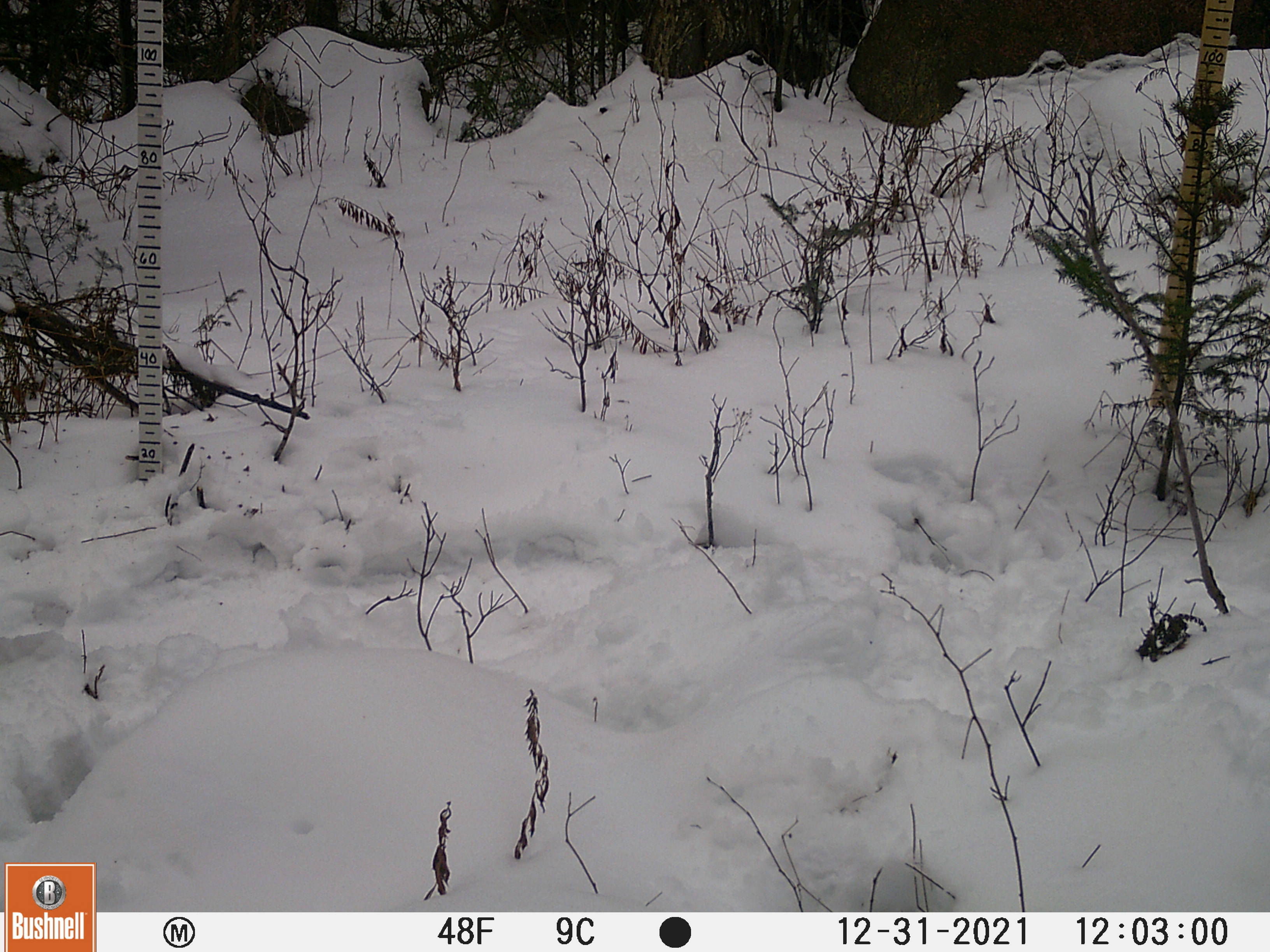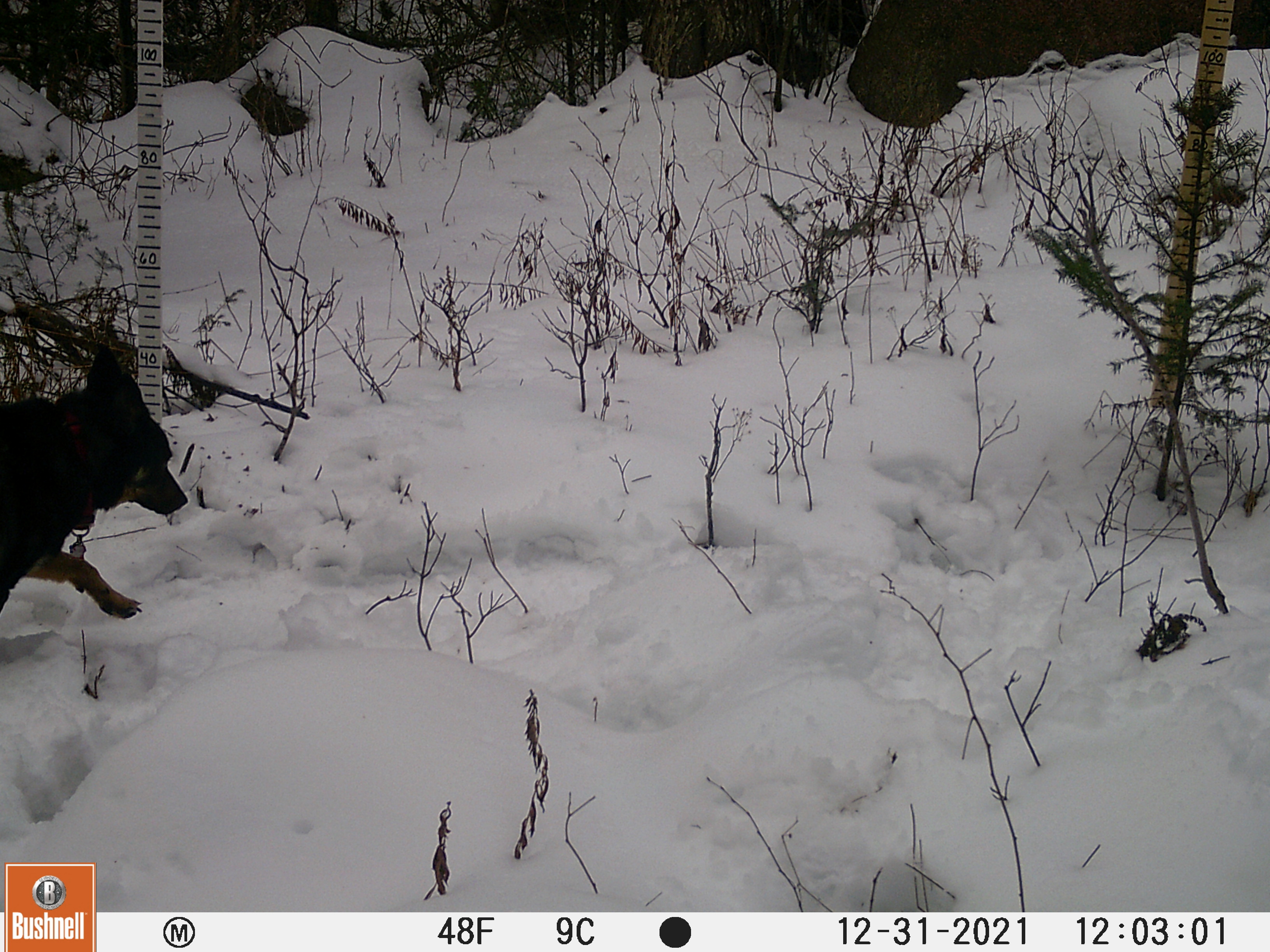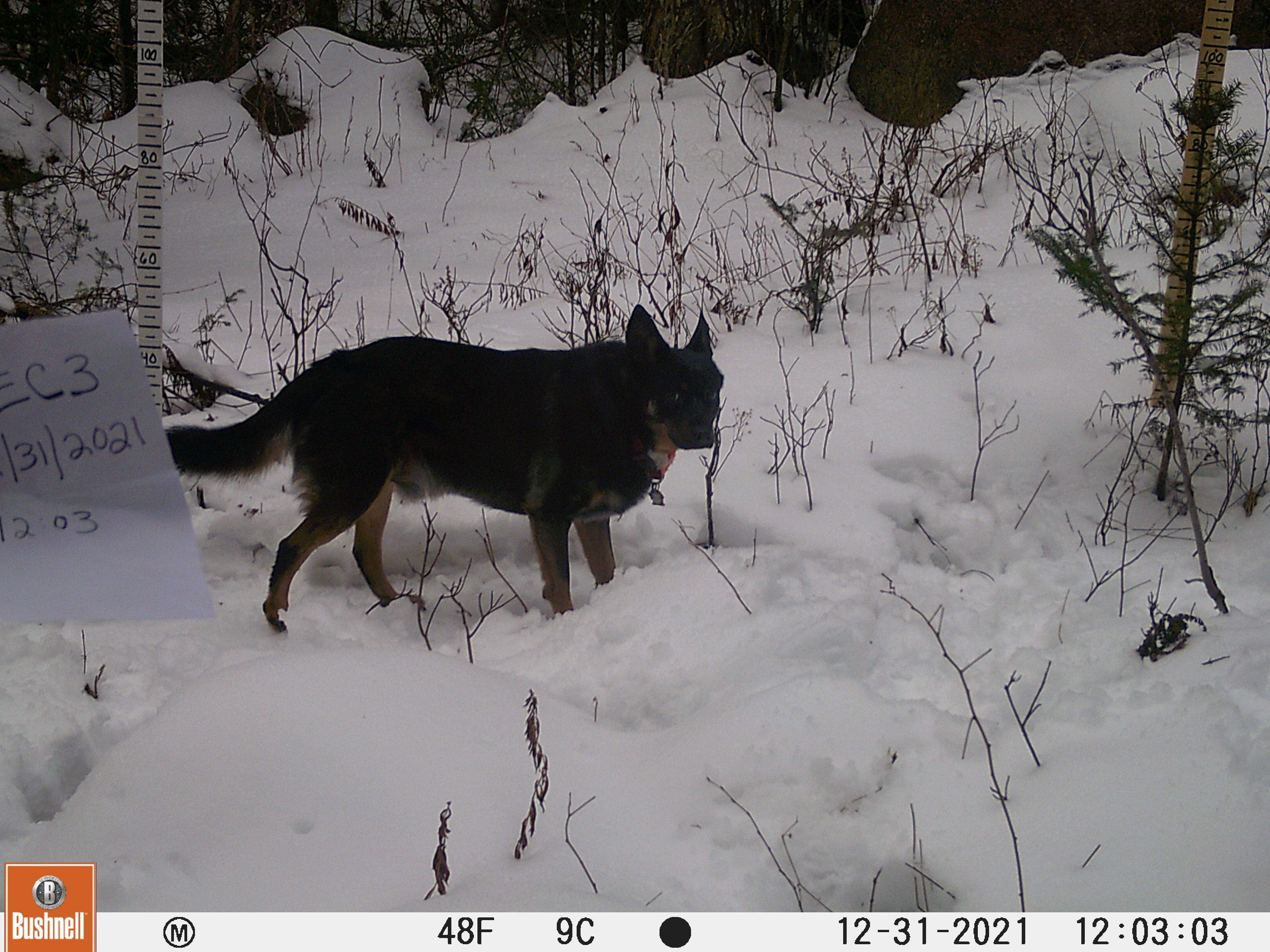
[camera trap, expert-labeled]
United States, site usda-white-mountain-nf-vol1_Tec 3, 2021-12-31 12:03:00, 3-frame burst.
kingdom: Animalia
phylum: Chordata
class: Mammalia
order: Carnivora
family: Canidae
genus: Canis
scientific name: Canis familiaris familiaris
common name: domestic dog